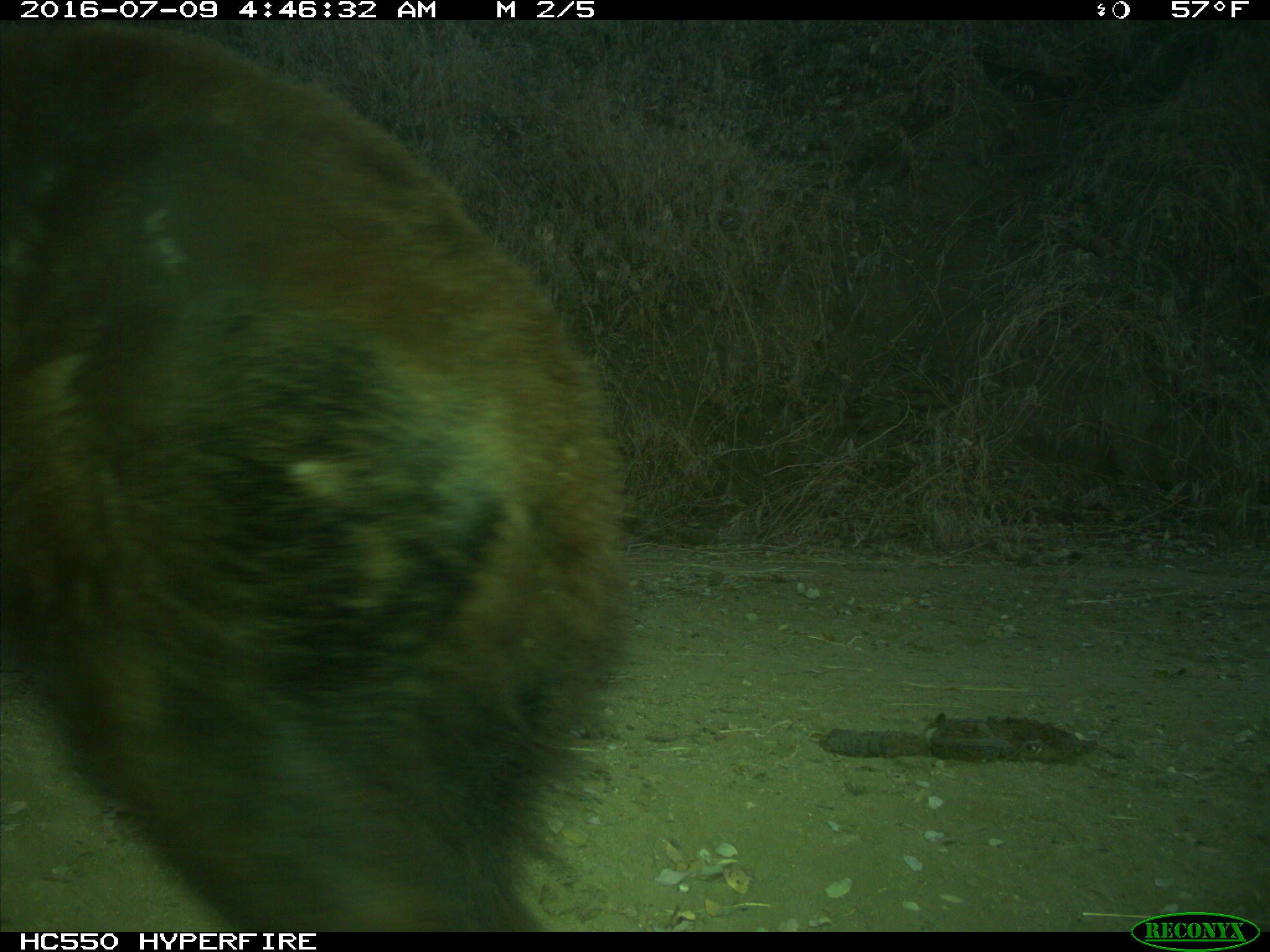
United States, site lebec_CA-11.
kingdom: Animalia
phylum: Chordata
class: Mammalia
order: Carnivora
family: Ursidae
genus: Ursus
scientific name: Ursus americanus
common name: american black bear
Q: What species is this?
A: Ursus americanus (american black bear).